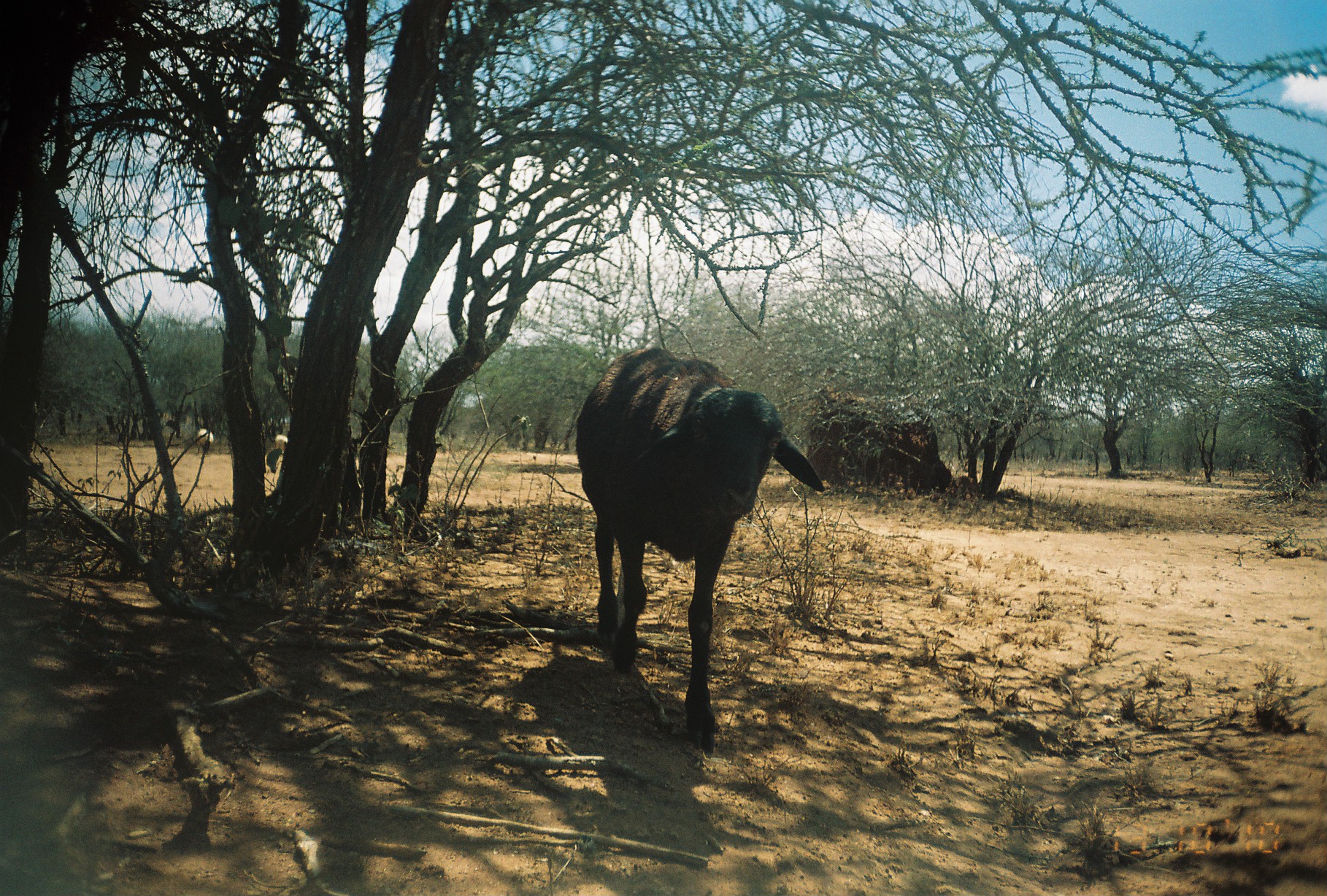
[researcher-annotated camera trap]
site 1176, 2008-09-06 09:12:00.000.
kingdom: Animalia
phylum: Chordata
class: Mammalia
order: Artiodactyla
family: Bovidae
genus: Ovis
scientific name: Ovis aries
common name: domestic sheep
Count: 3.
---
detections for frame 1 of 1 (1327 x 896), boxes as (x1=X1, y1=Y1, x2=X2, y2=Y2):
ovis aries: (x1=572, y1=343, x2=824, y2=753); (x1=197, y1=429, x2=213, y2=452); (x1=274, y1=434, x2=288, y2=452)